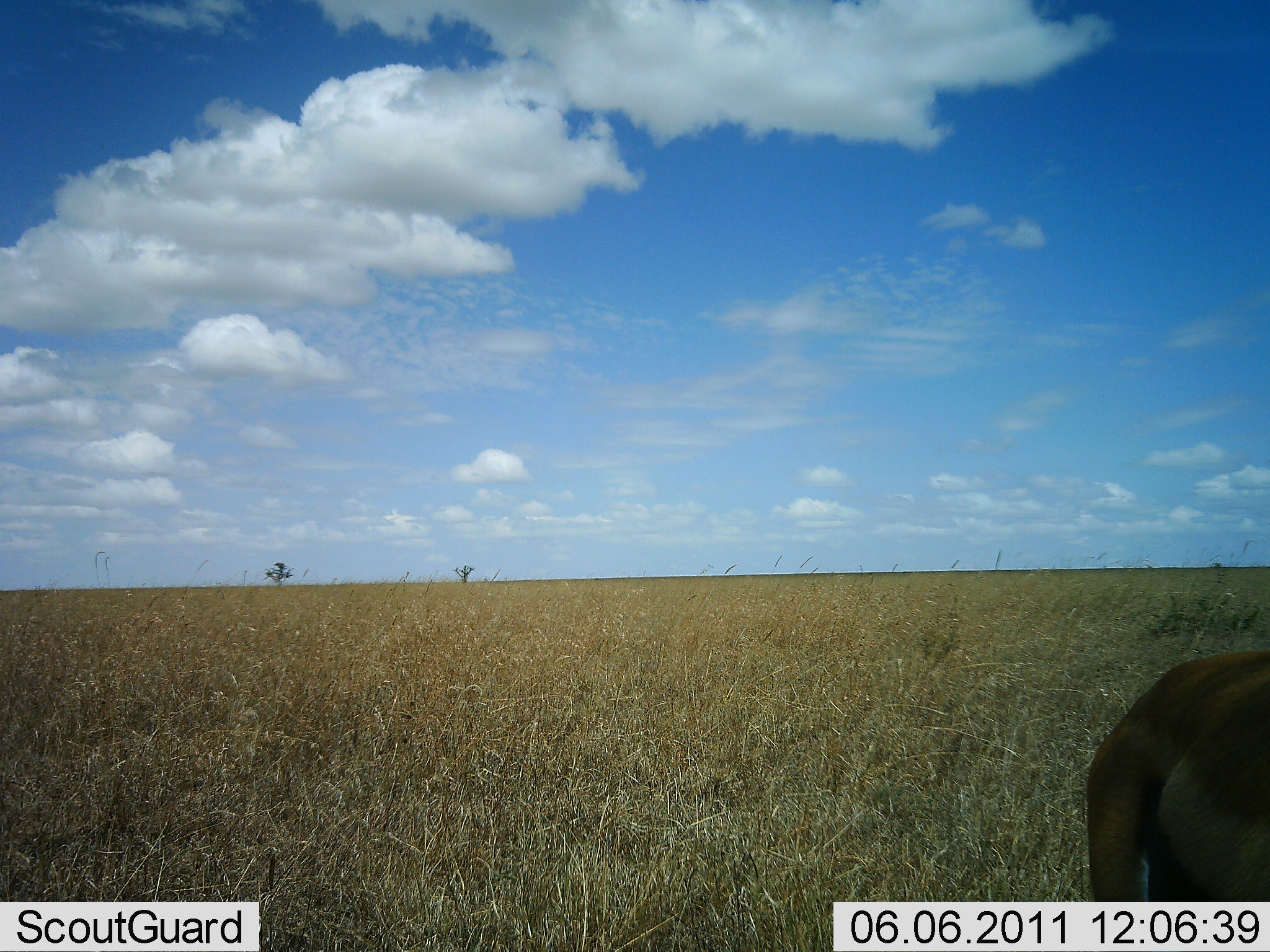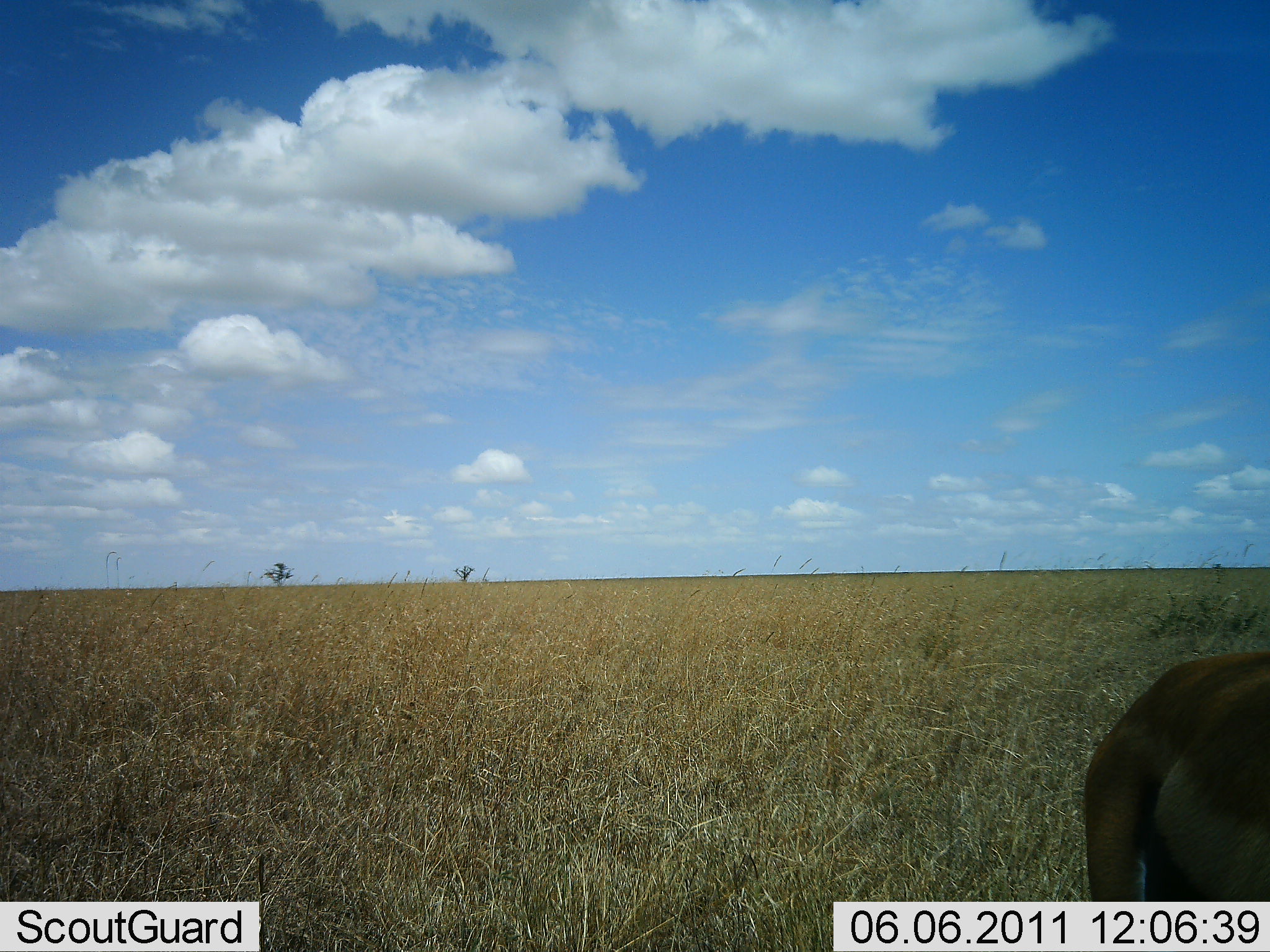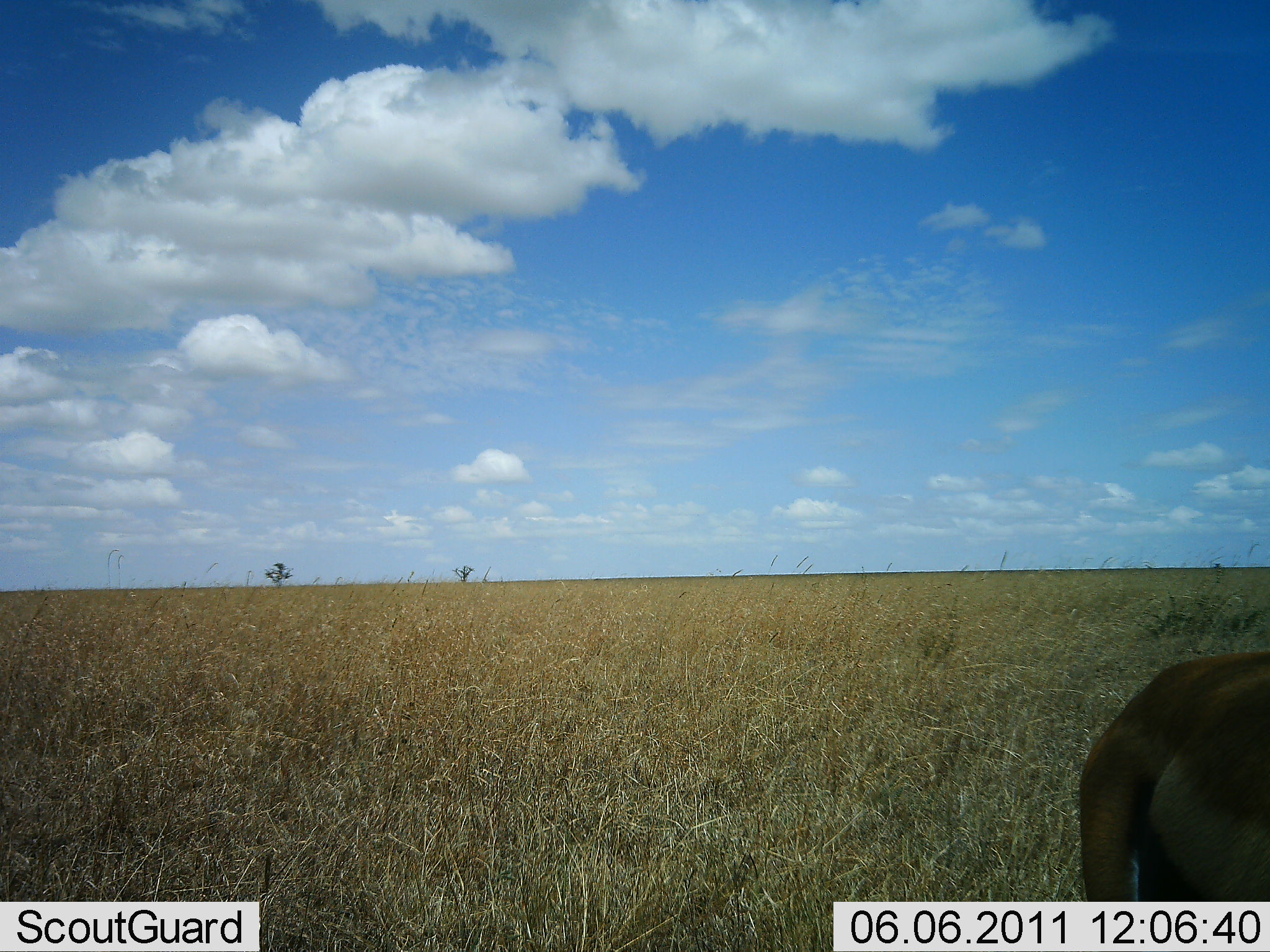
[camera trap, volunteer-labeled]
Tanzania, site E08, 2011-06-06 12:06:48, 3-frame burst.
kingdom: Animalia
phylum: Chordata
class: Mammalia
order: Artiodactyla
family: Bovidae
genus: Eudorcas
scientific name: Eudorcas thomsonii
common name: thomson's gazelle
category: gazellethomsons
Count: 1.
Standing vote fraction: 100%.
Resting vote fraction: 0%.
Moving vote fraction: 0%.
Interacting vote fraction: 0%.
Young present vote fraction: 0%.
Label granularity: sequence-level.